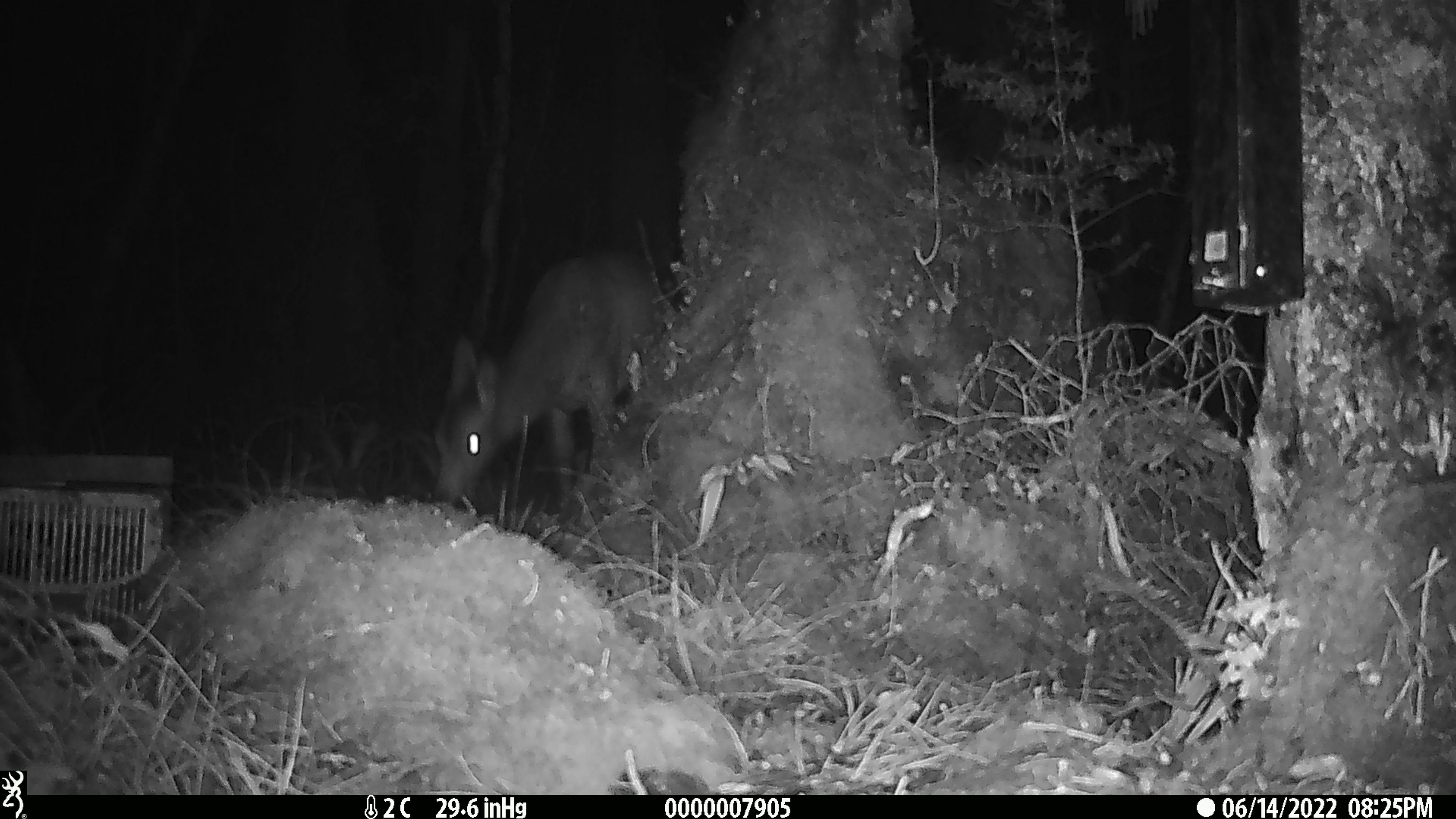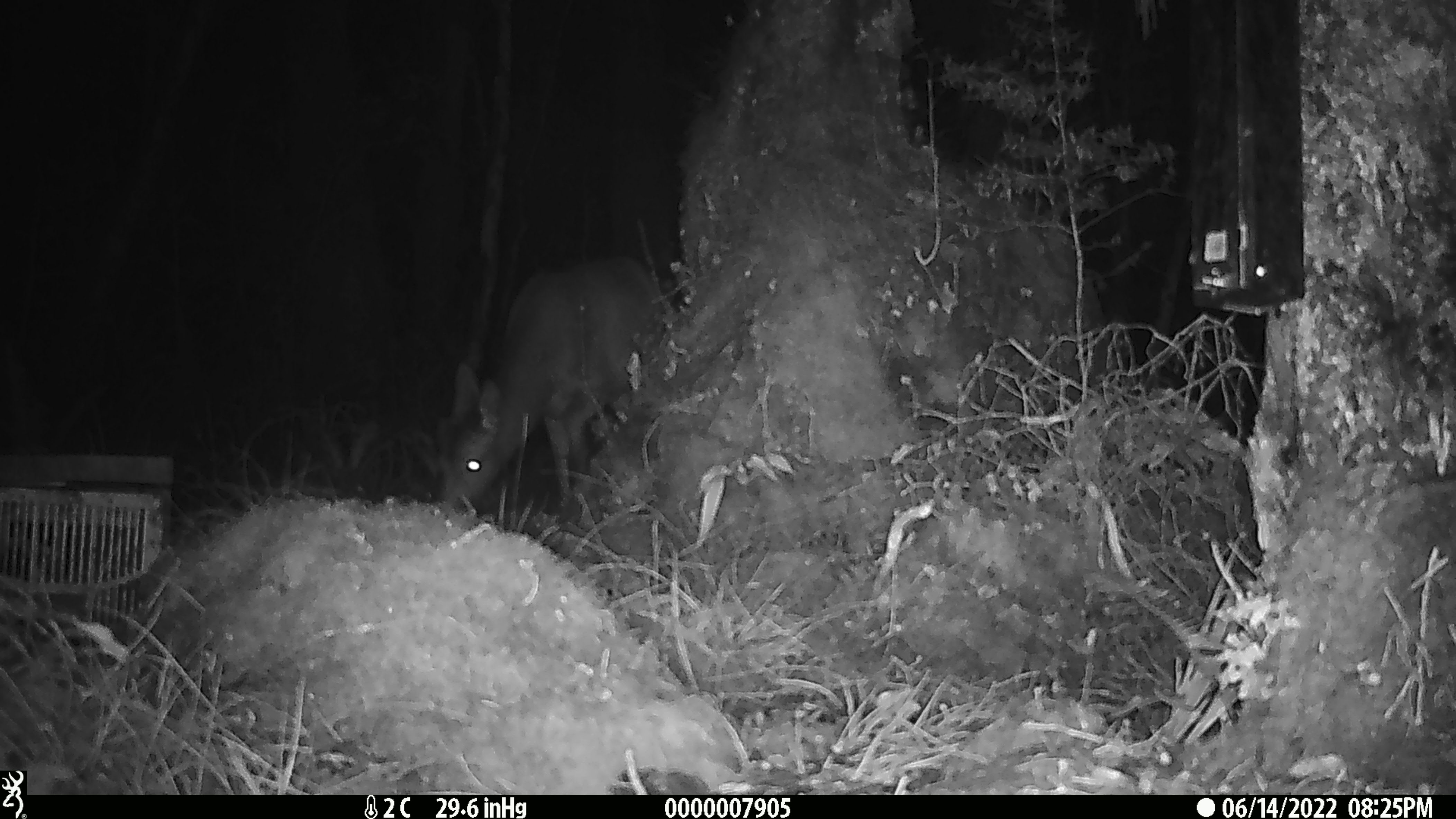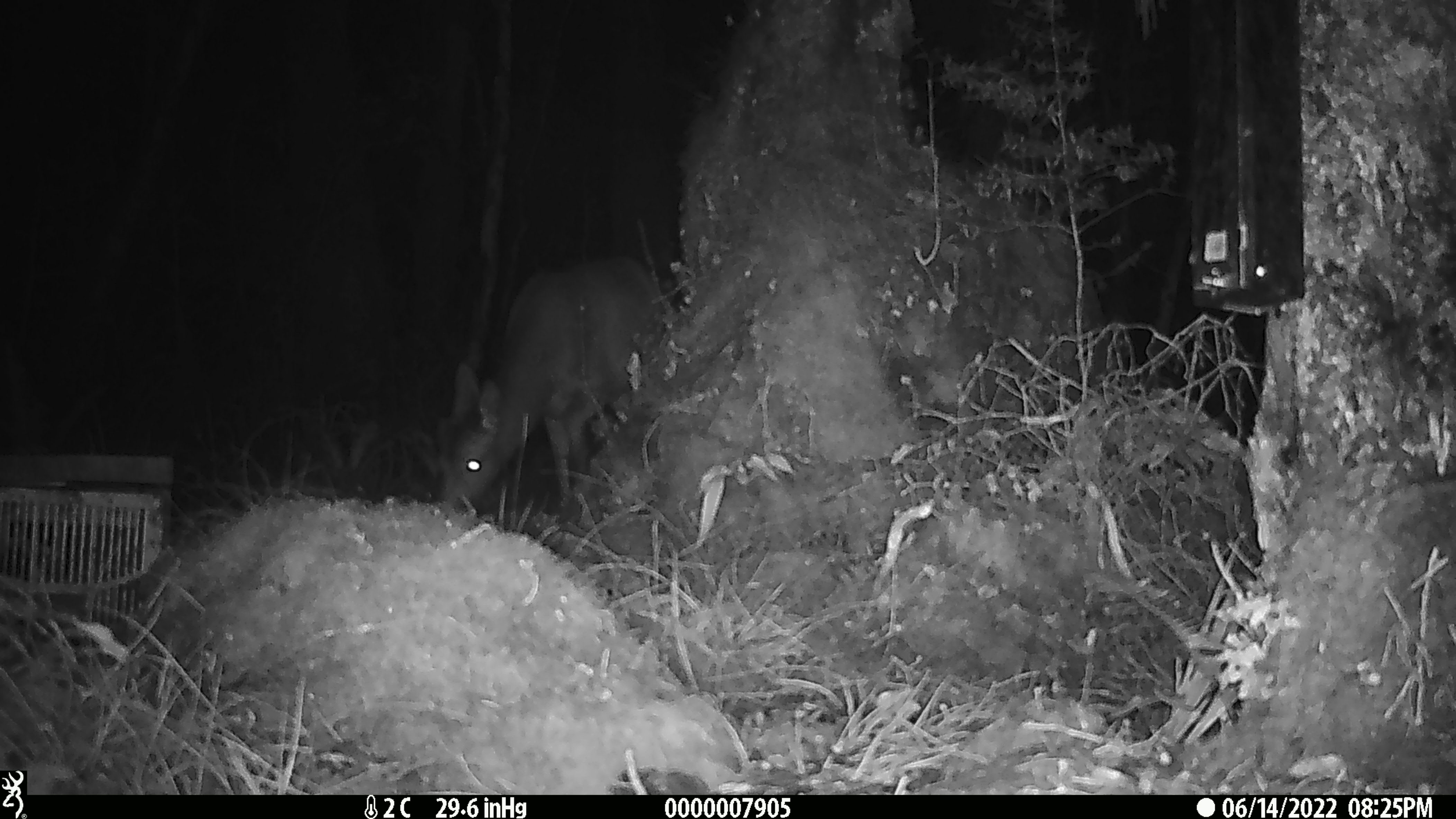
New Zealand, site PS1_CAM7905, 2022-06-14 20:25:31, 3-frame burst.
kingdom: Animalia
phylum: Chordata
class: Mammalia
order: Artiodactyla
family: Cervidae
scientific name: Cervidae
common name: deer